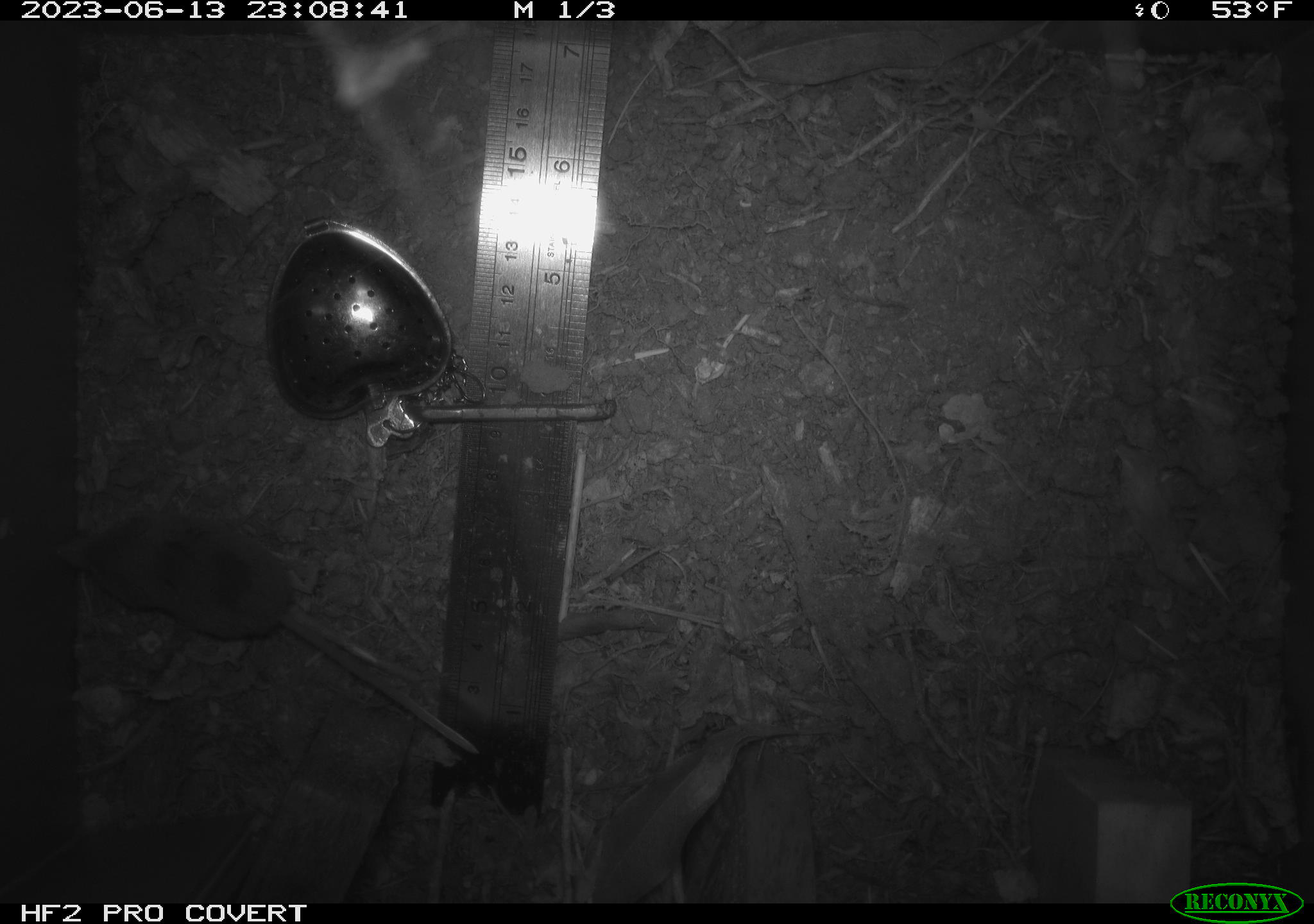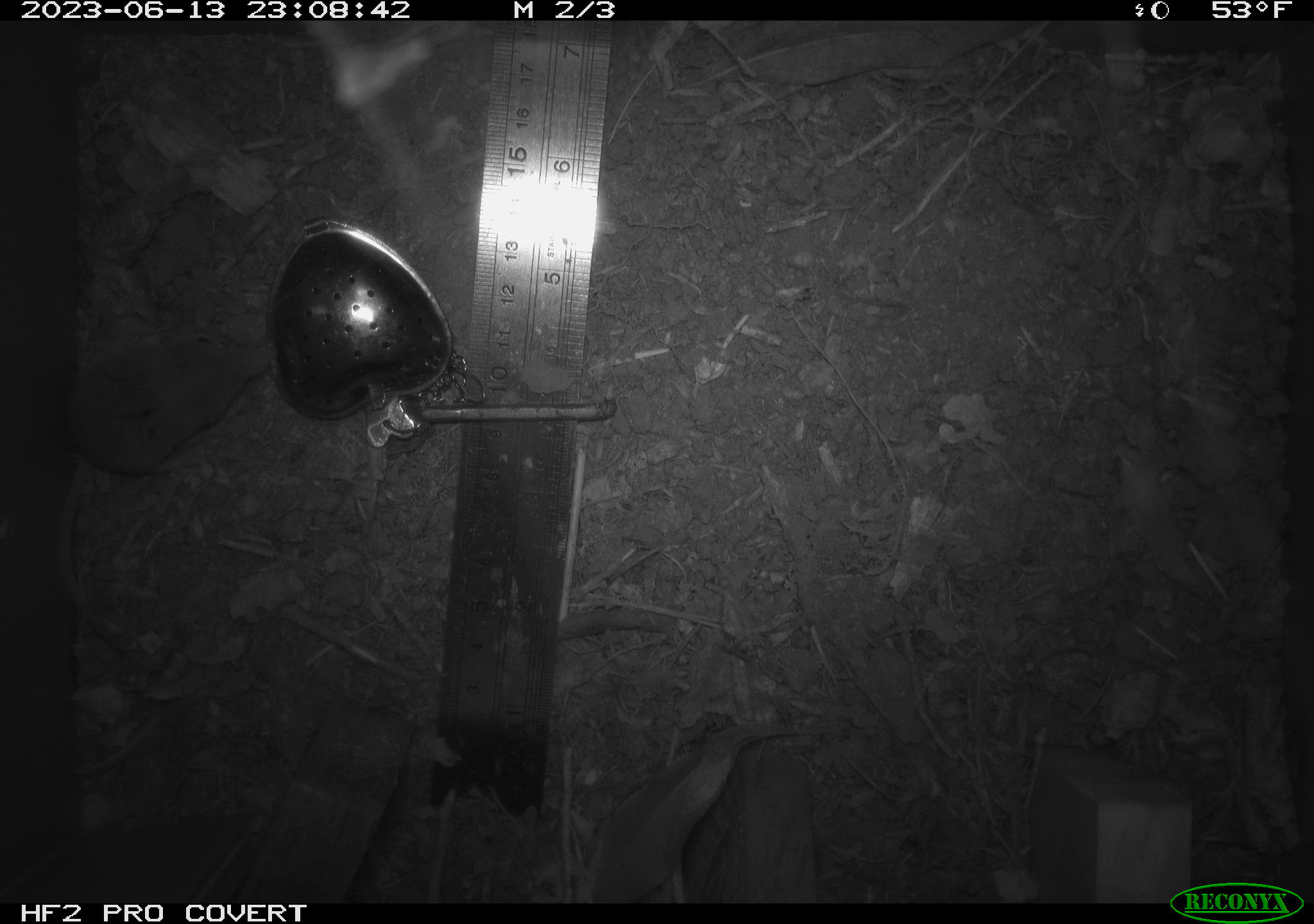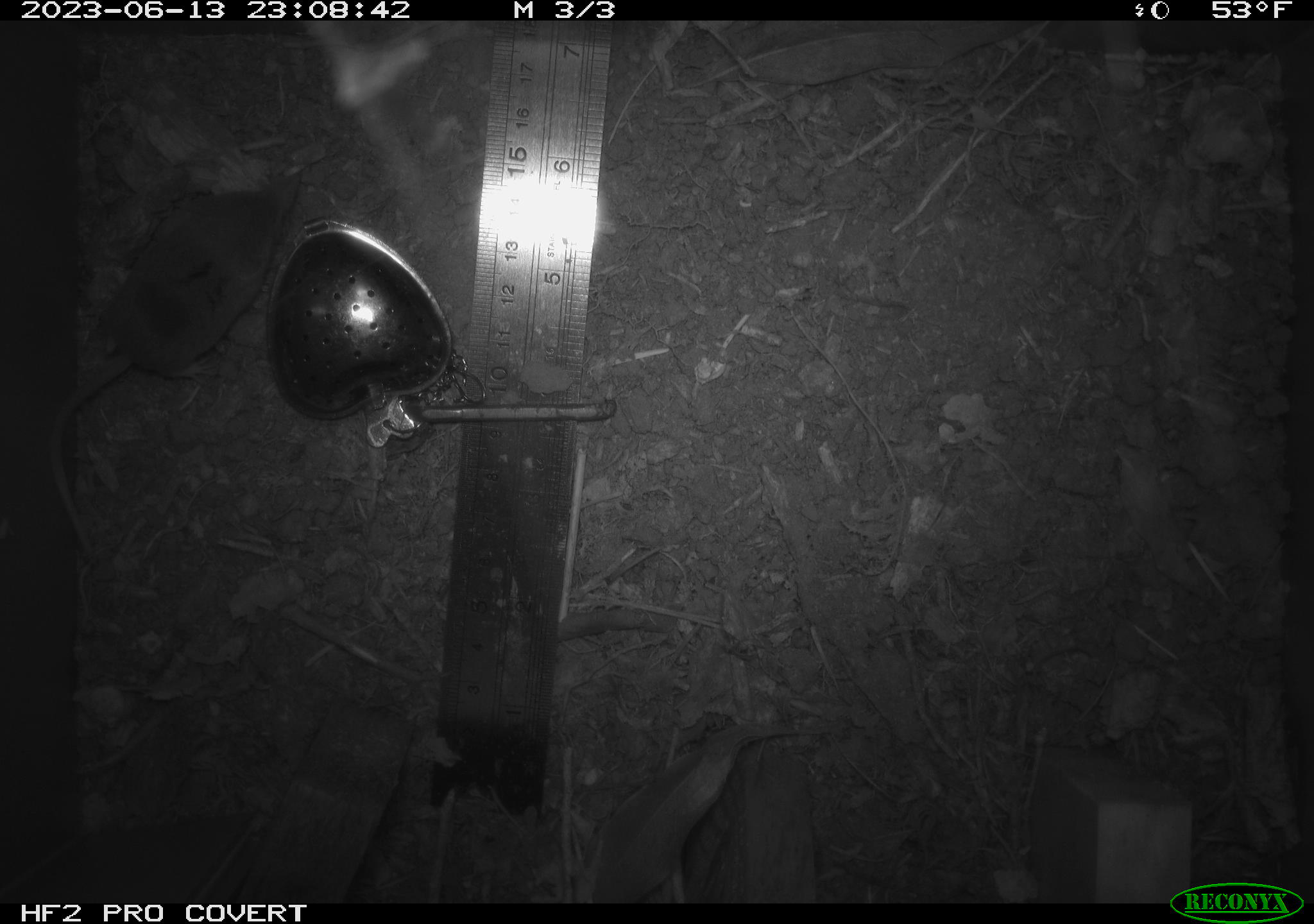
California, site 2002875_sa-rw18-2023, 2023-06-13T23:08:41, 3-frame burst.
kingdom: Animalia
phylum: Chordata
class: Mammalia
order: Eulipotyphla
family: Soricidae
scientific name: Soricidae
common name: shrews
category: soricidae family